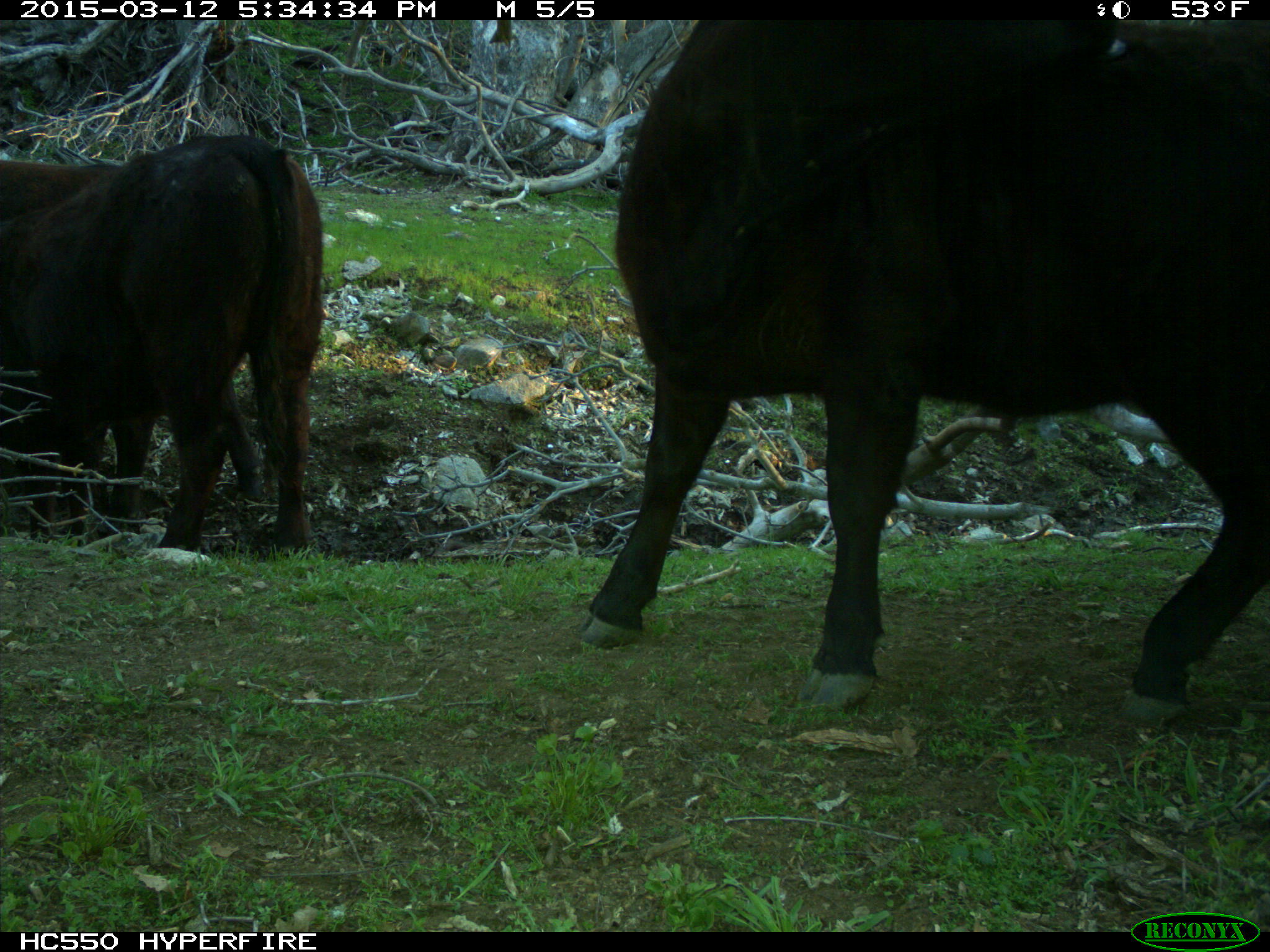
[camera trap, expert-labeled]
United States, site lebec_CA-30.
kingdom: Animalia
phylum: Chordata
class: Mammalia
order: Artiodactyla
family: Bovidae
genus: Bos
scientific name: Bos taurus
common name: domestic cow